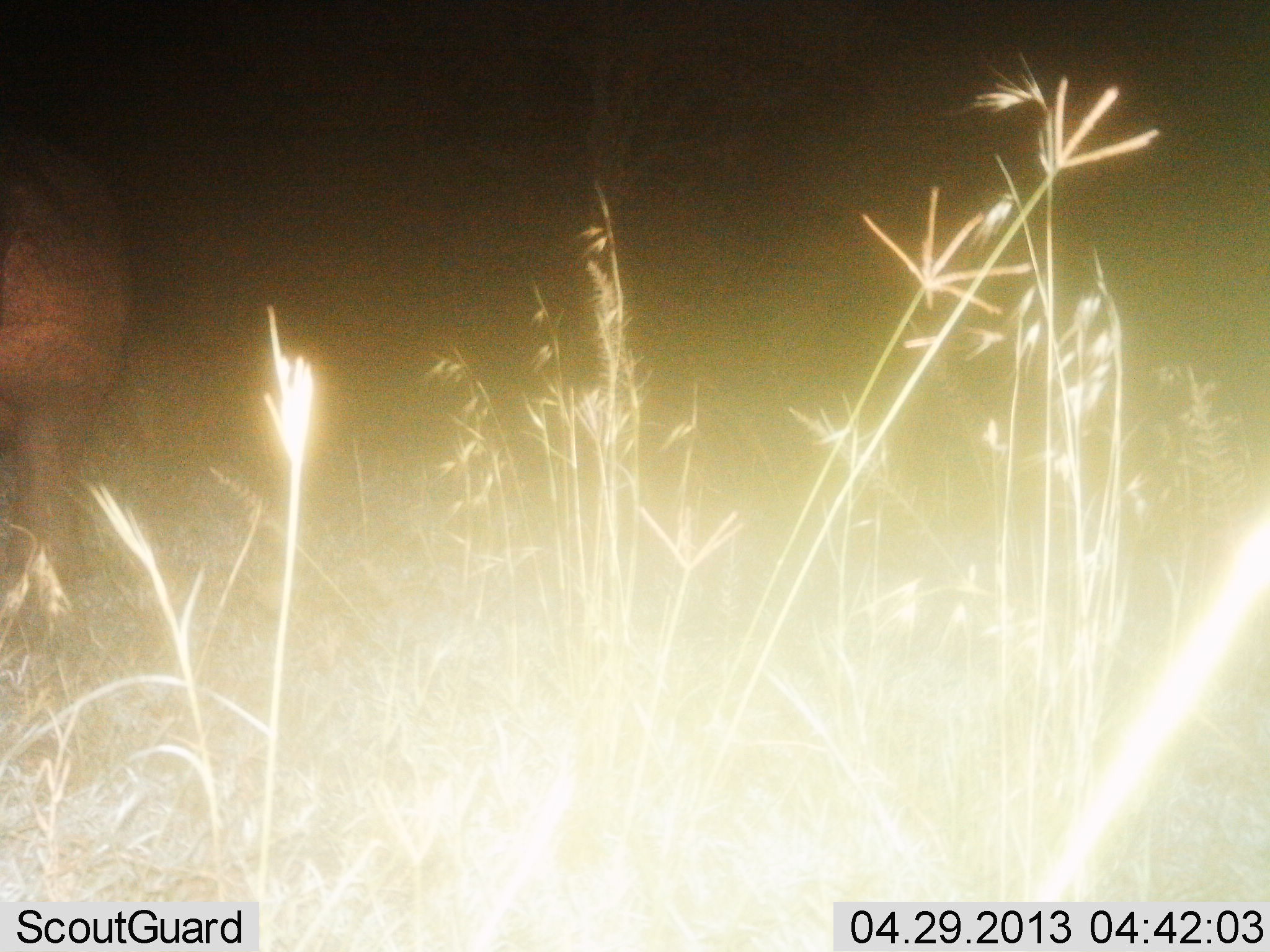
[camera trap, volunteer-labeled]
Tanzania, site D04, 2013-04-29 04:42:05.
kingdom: Animalia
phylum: Chordata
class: Mammalia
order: Artiodactyla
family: Hippopotamidae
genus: Hippopotamus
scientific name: Hippopotamus amphibius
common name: hippopotamus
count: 1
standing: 78%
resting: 0%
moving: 22%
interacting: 0%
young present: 0%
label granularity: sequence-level